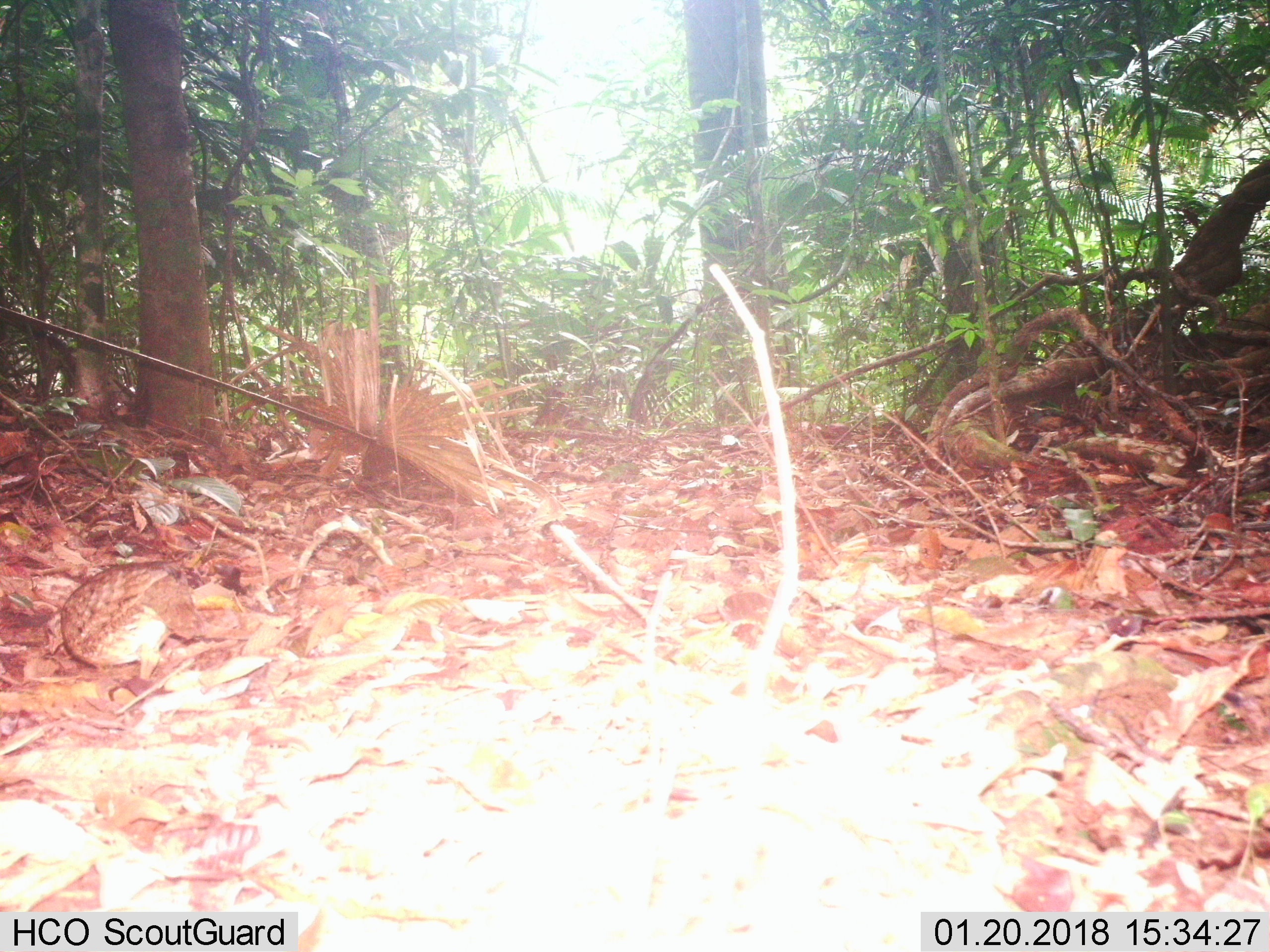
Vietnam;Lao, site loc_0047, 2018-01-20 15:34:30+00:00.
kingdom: Animalia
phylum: Chordata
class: Aves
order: Galliformes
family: Phasianidae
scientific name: Phasianidae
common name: partridge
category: unidentified partridge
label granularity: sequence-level